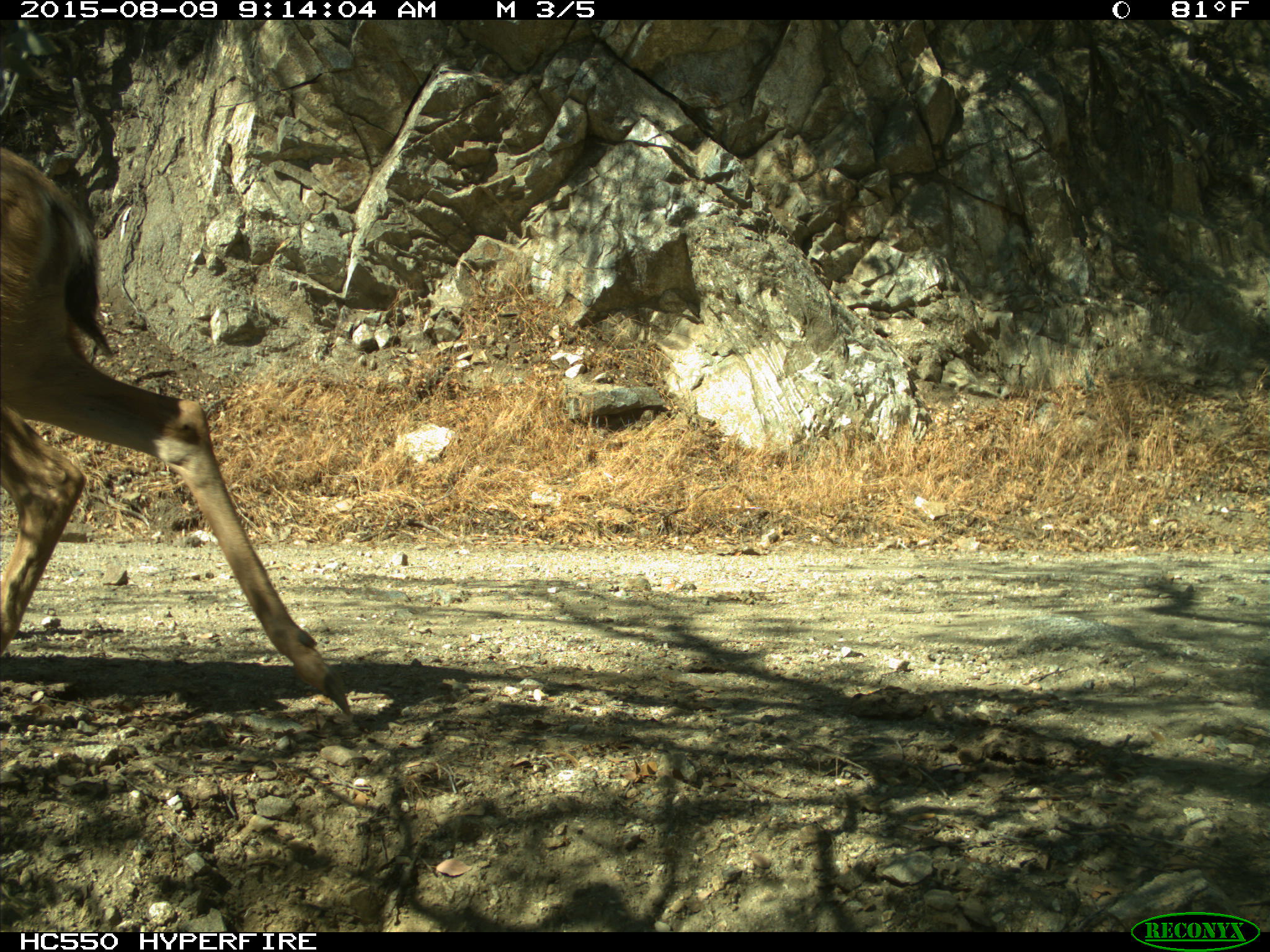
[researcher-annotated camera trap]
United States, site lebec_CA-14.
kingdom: Animalia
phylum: Chordata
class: Mammalia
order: Artiodactyla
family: Cervidae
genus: Odocoileus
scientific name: Odocoileus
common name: deer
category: unidentified deer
Unidentified deer (deer) (Odocoileus).